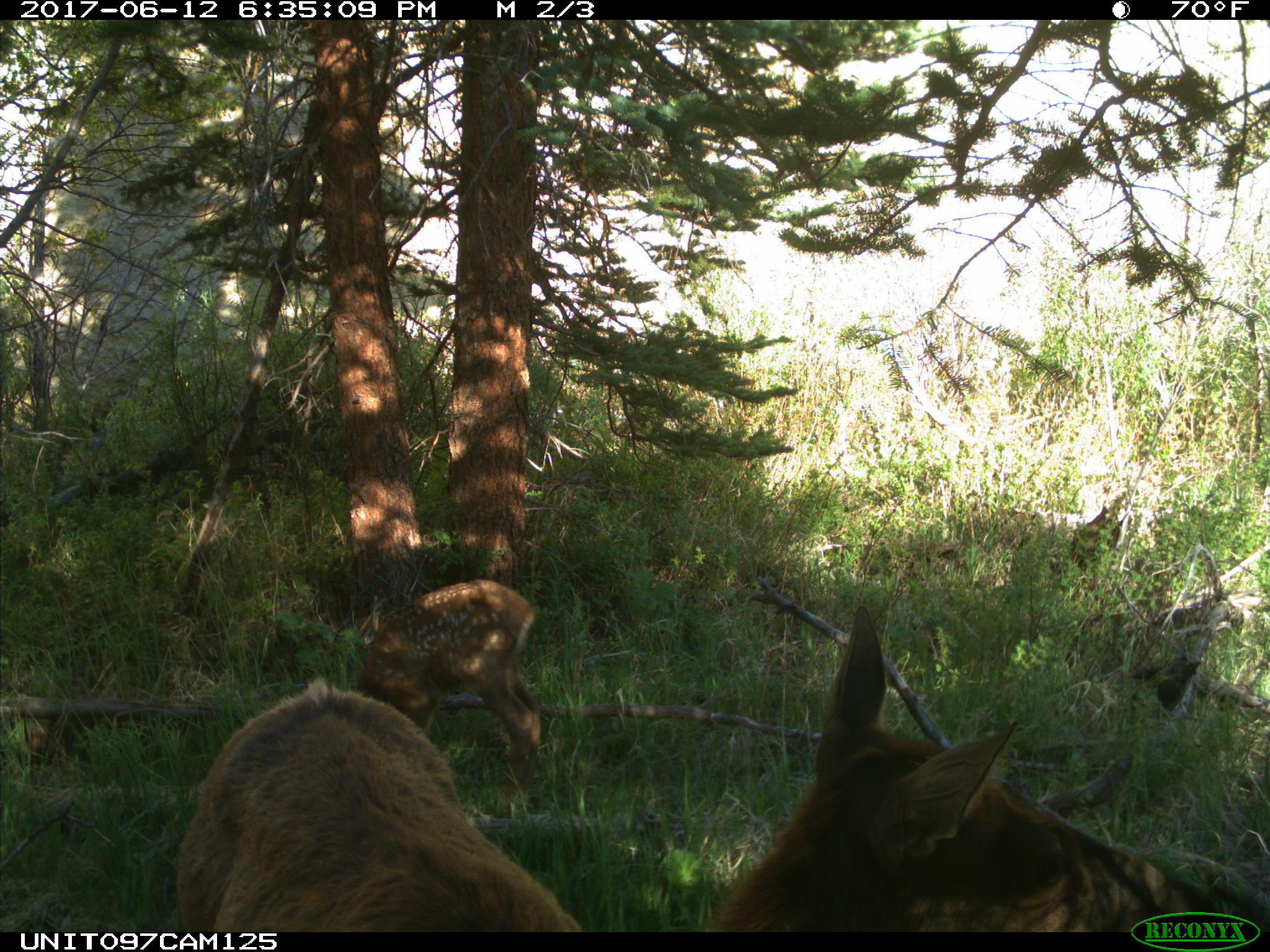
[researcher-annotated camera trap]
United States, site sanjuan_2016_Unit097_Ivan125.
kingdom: Animalia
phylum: Chordata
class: Mammalia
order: Artiodactyla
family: Cervidae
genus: Cervus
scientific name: Cervus elaphus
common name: red deer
Cervus elaphus (red deer).